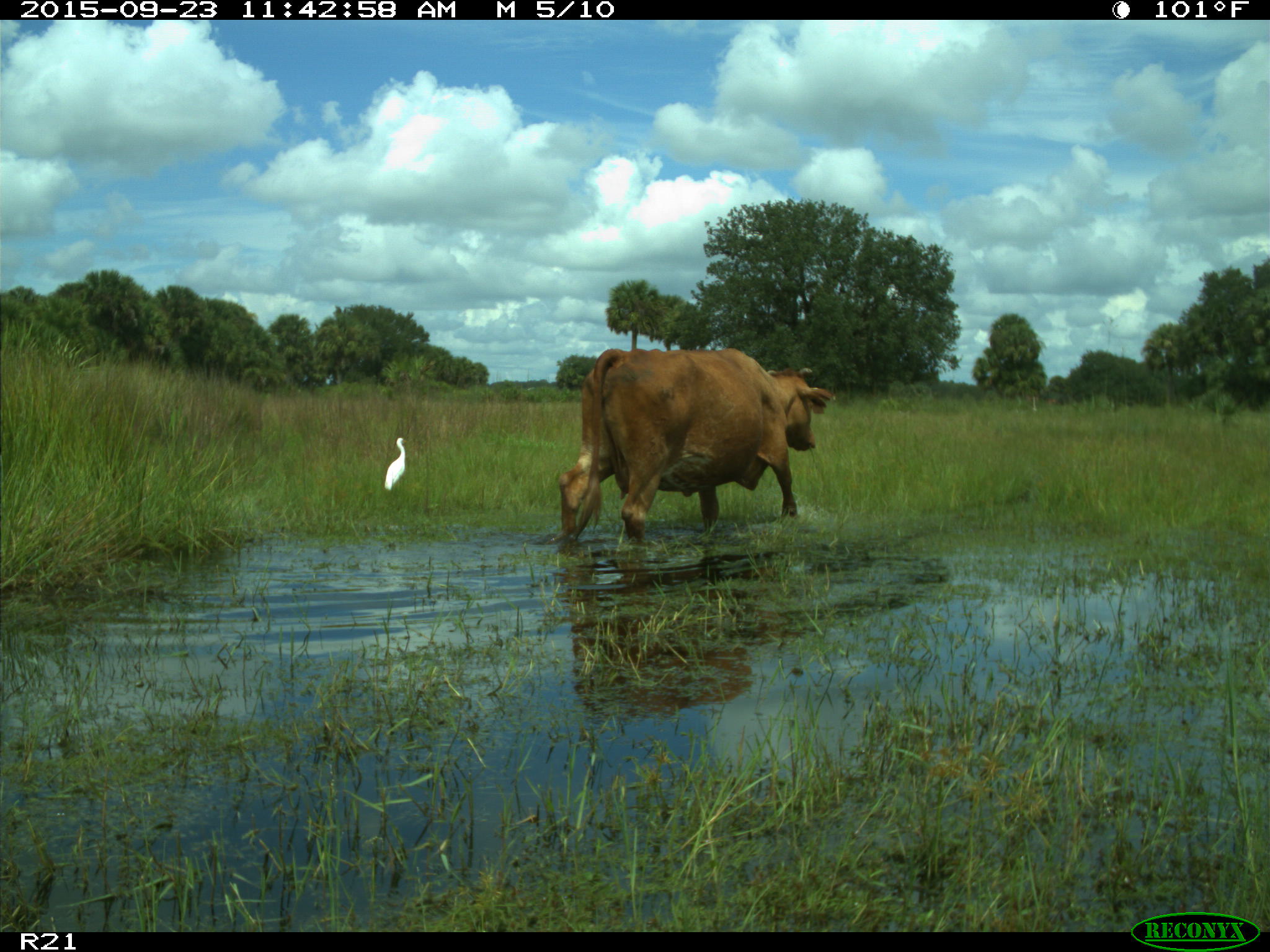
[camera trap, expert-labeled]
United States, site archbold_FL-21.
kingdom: Animalia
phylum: Chordata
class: Mammalia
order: Artiodactyla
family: Bovidae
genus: Bos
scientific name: Bos taurus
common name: domestic cow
Bos taurus (domestic cow).